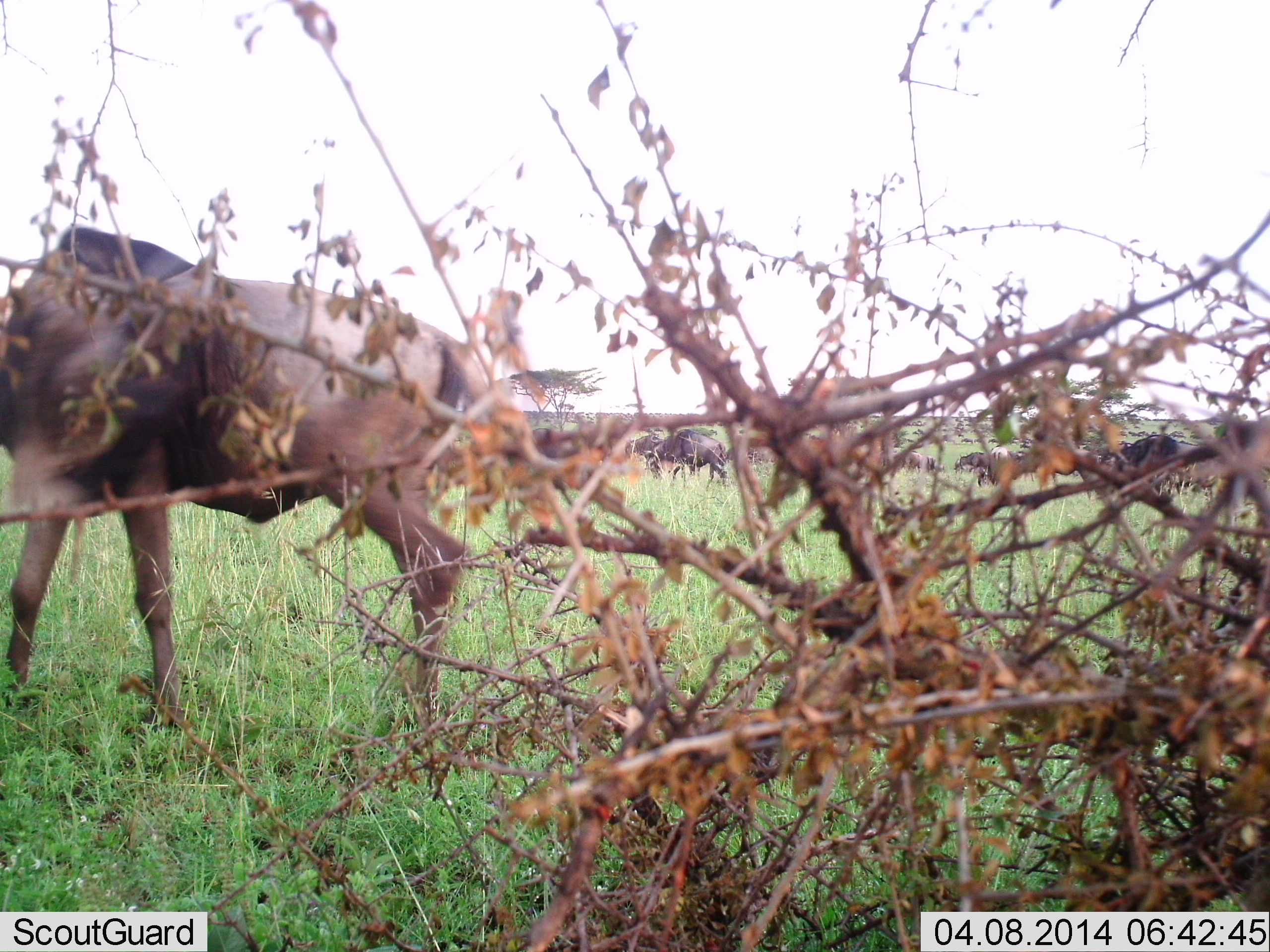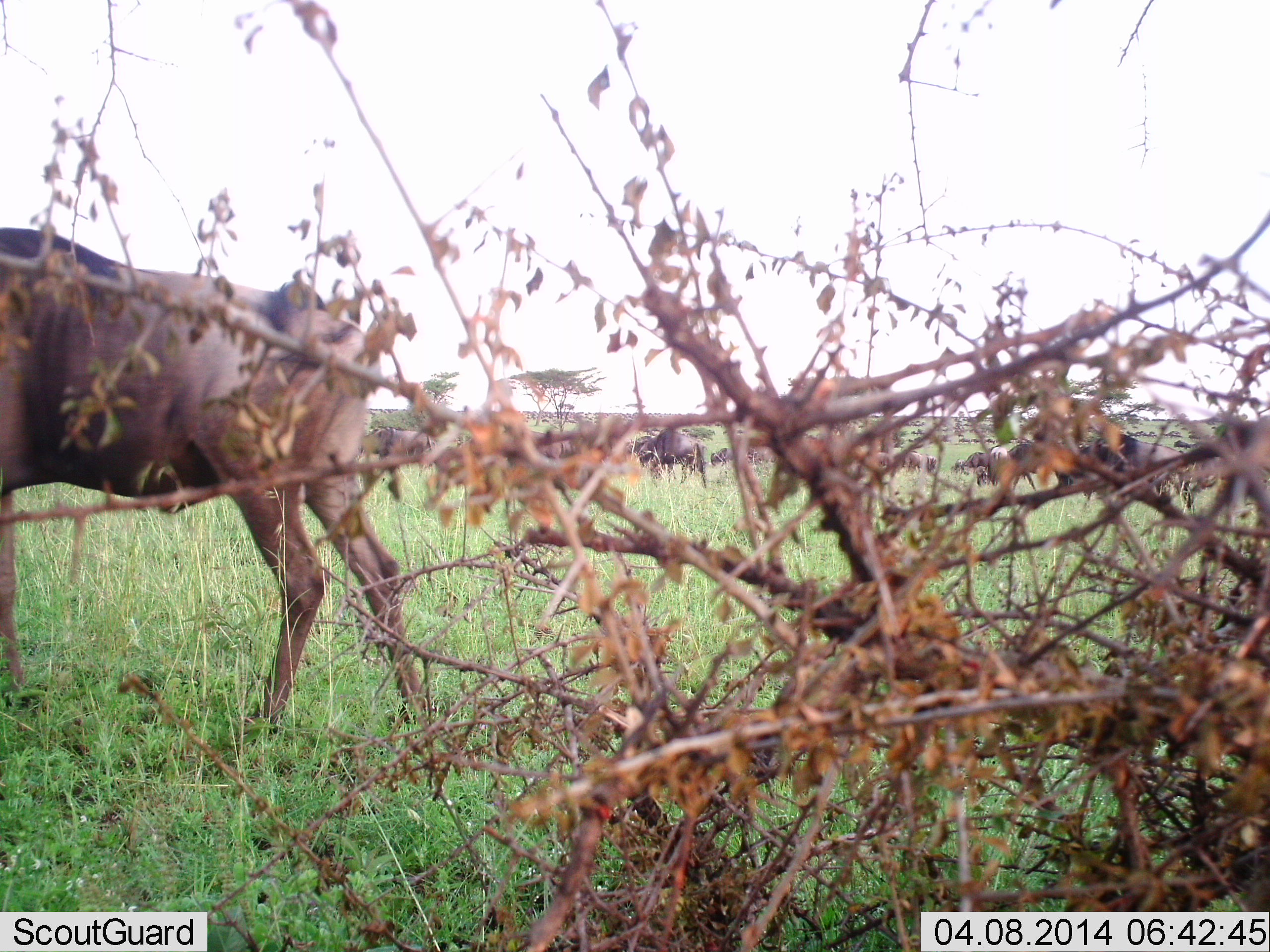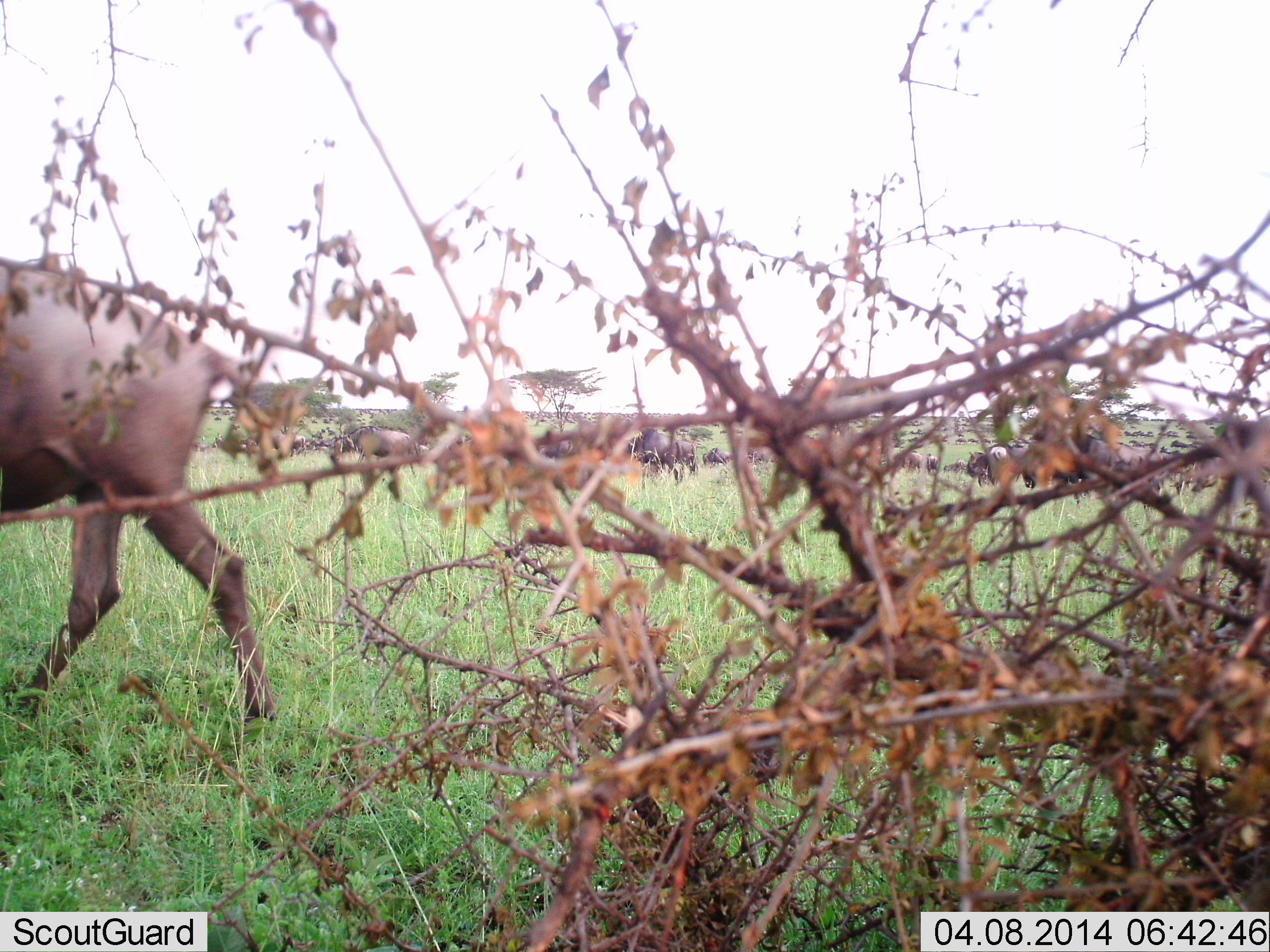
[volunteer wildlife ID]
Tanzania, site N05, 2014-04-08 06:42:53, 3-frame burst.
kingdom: Animalia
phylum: Chordata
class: Mammalia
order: Artiodactyla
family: Bovidae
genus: Connochaetes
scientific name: Connochaetes taurinus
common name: blue wildebeest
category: wildebeest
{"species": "wildebeest (blue wildebeest) (Connochaetes taurinus)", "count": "11-50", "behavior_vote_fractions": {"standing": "20%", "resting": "0%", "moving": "90%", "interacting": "0%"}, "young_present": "0%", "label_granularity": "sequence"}